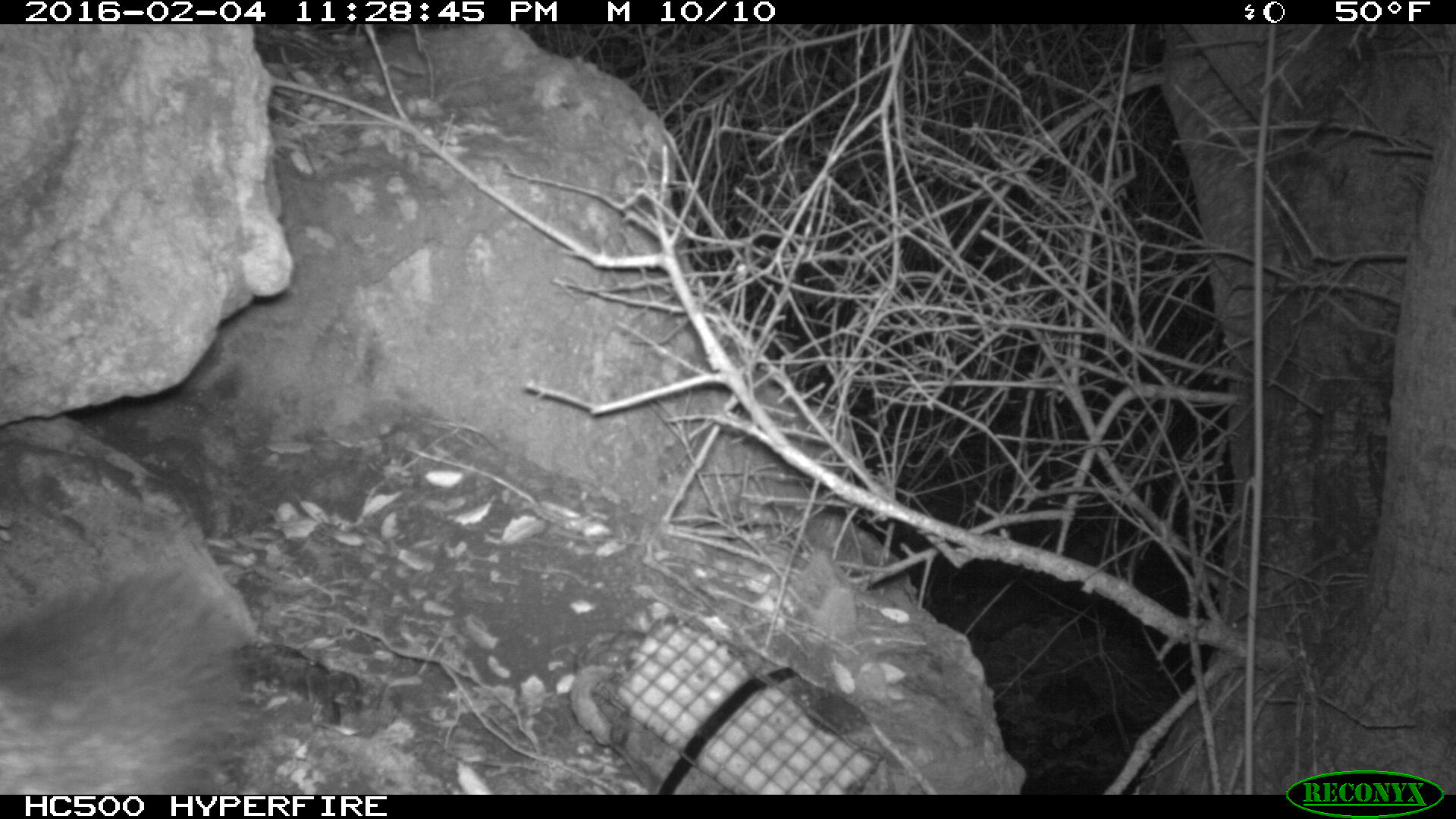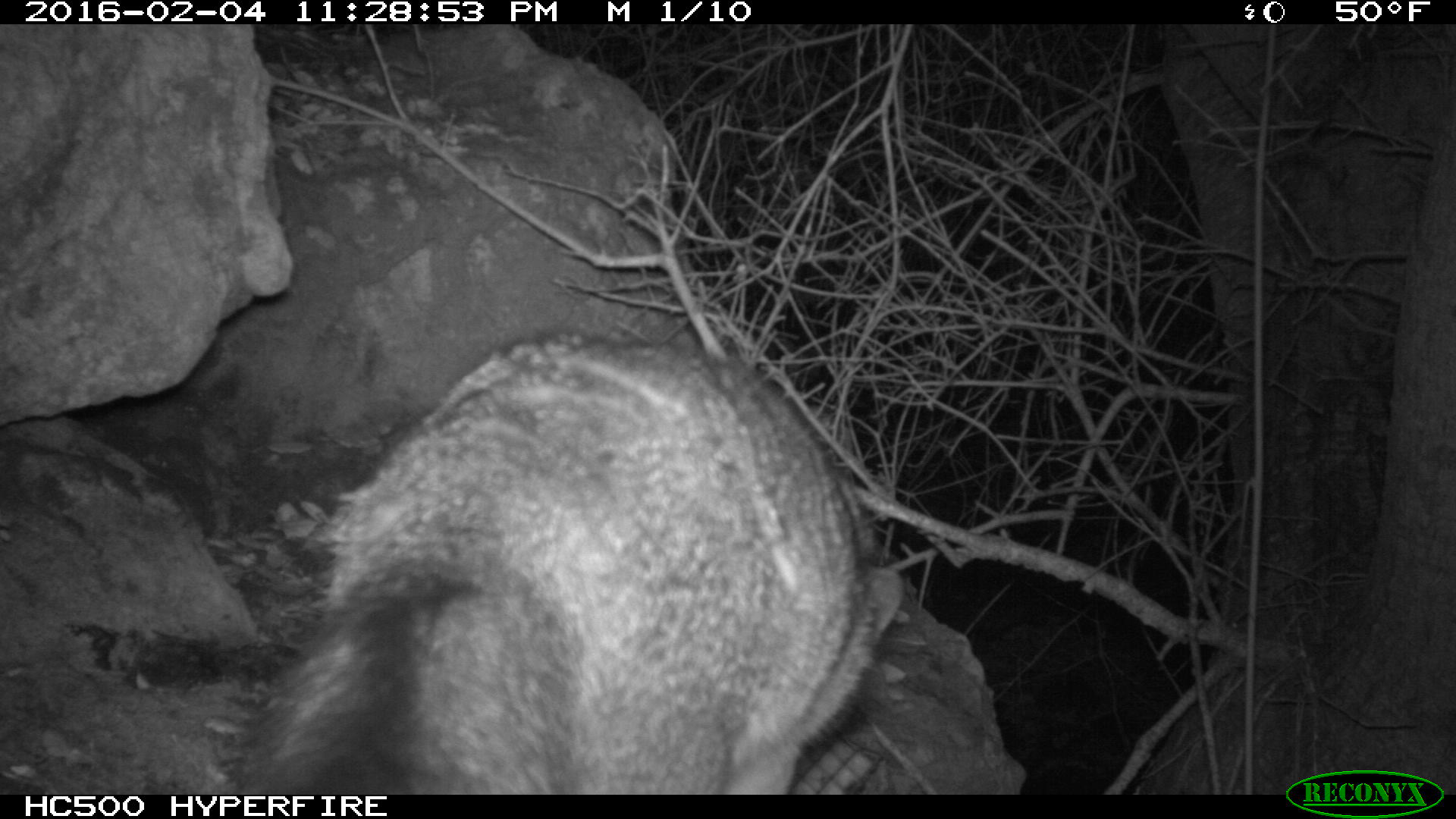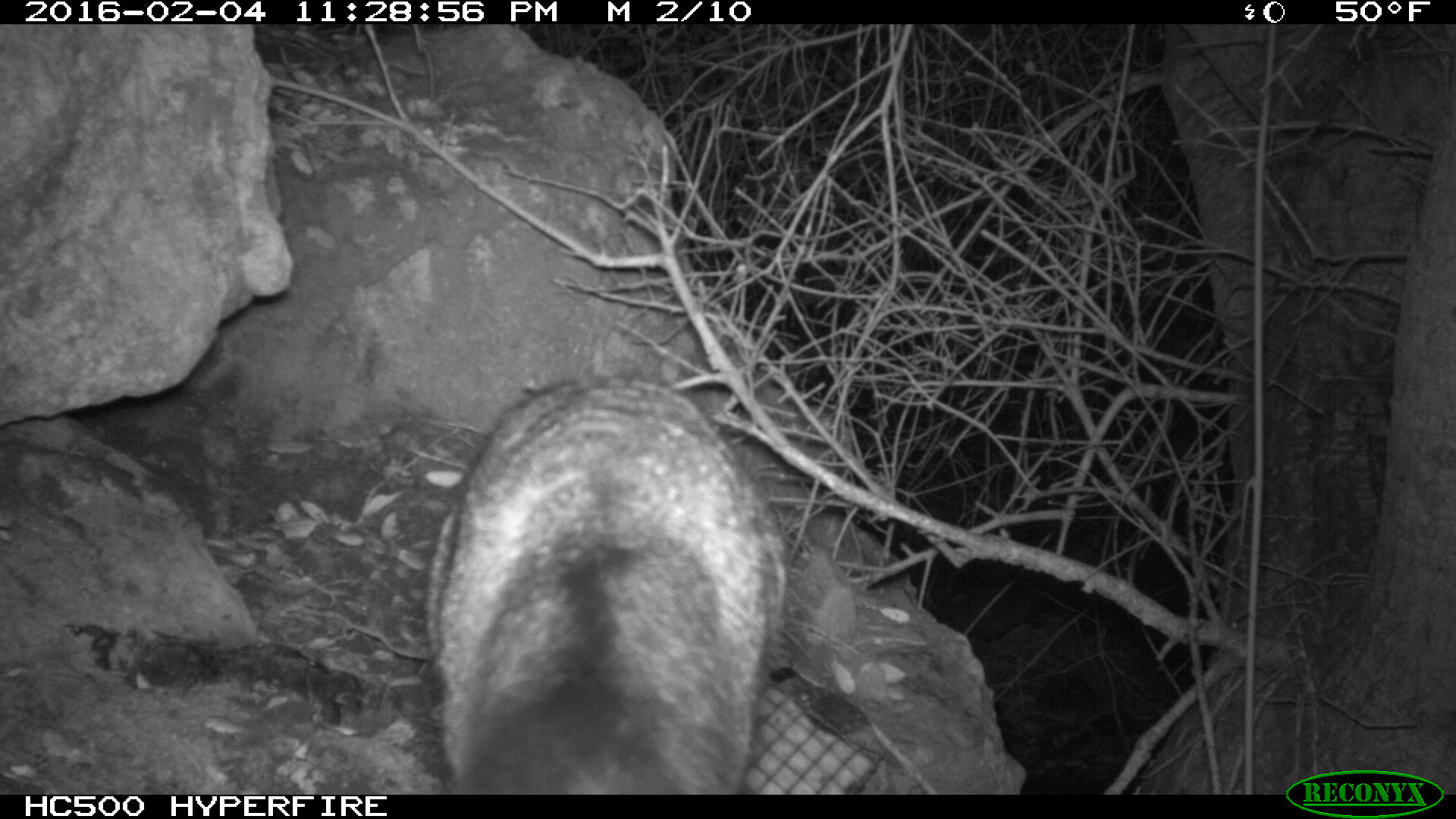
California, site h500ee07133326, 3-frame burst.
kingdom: Animalia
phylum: Chordata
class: Mammalia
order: Carnivora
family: Canidae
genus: Urocyon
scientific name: Urocyon littoralis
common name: island fox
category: fox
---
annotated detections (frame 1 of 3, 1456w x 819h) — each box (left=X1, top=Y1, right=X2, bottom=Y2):
fox: (left=0, top=562, right=251, bottom=793)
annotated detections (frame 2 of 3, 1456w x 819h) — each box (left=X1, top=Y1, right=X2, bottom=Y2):
fox: (left=209, top=325, right=905, bottom=795)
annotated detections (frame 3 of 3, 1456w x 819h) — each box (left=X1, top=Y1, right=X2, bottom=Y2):
fox: (left=424, top=373, right=786, bottom=794)